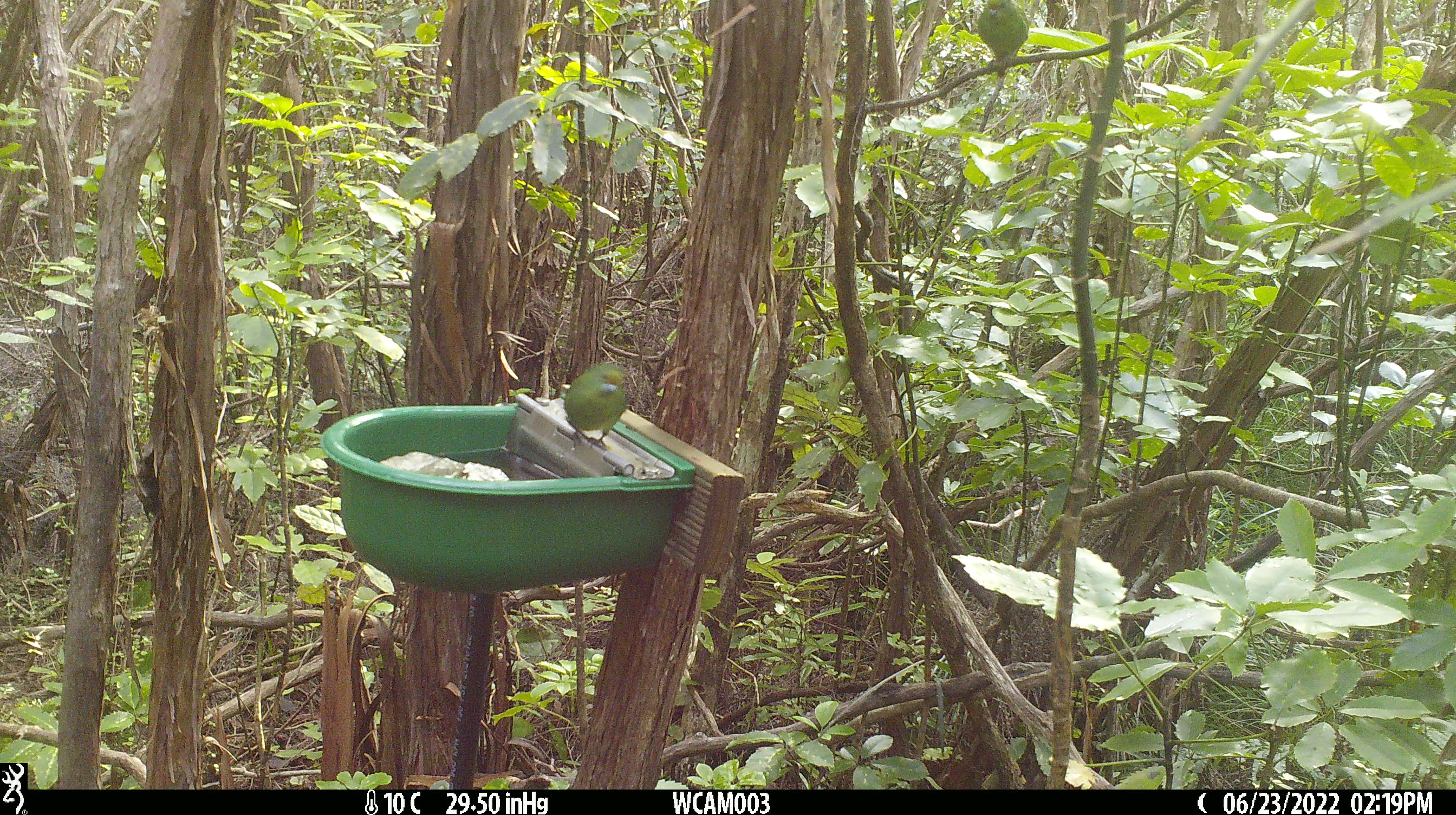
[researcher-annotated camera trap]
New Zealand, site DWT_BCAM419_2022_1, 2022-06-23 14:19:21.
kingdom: Animalia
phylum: Chordata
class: Aves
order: Psittaciformes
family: Psittaculidae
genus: Cyanoramphus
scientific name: Cyanoramphus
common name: parakeet